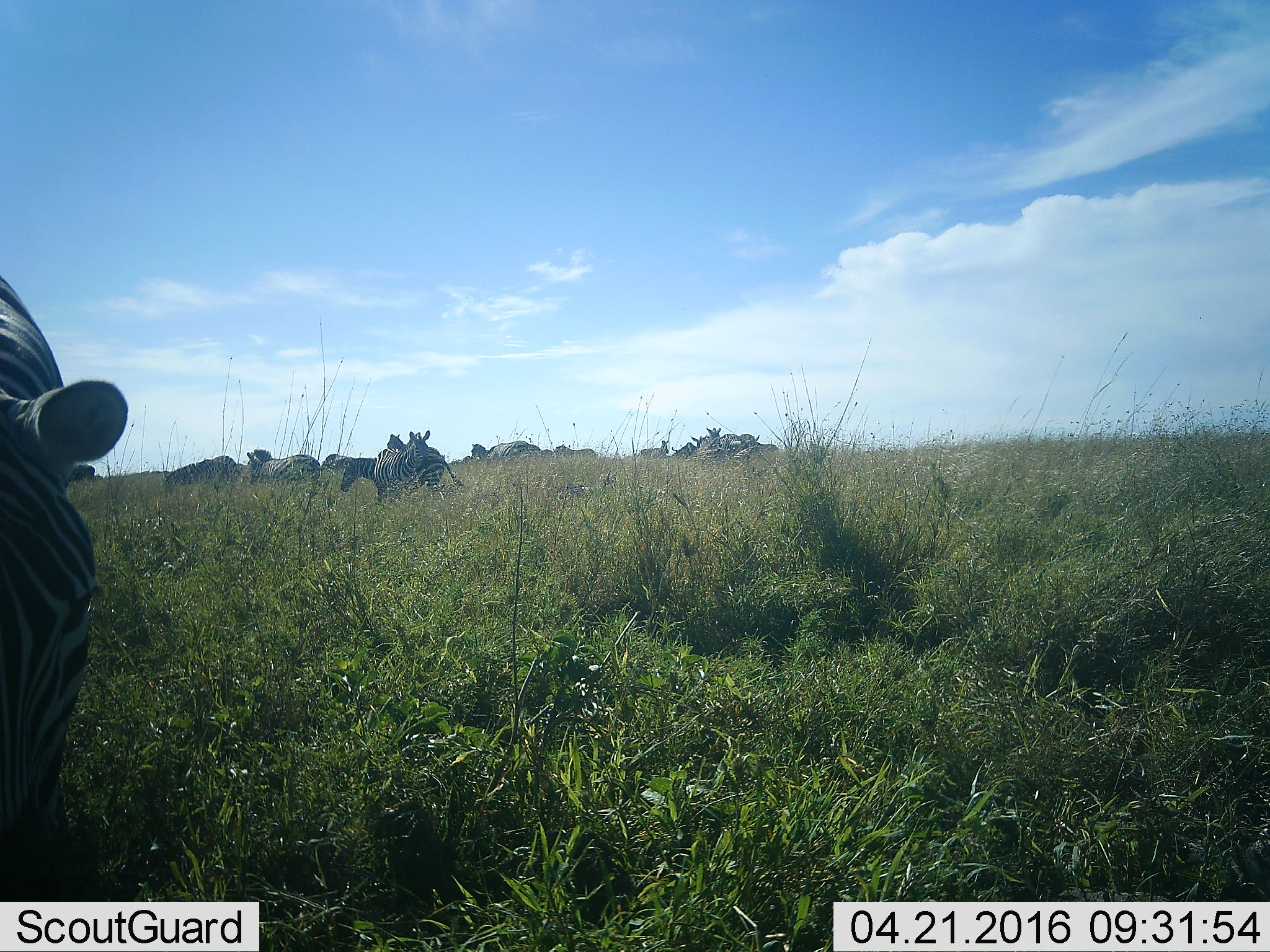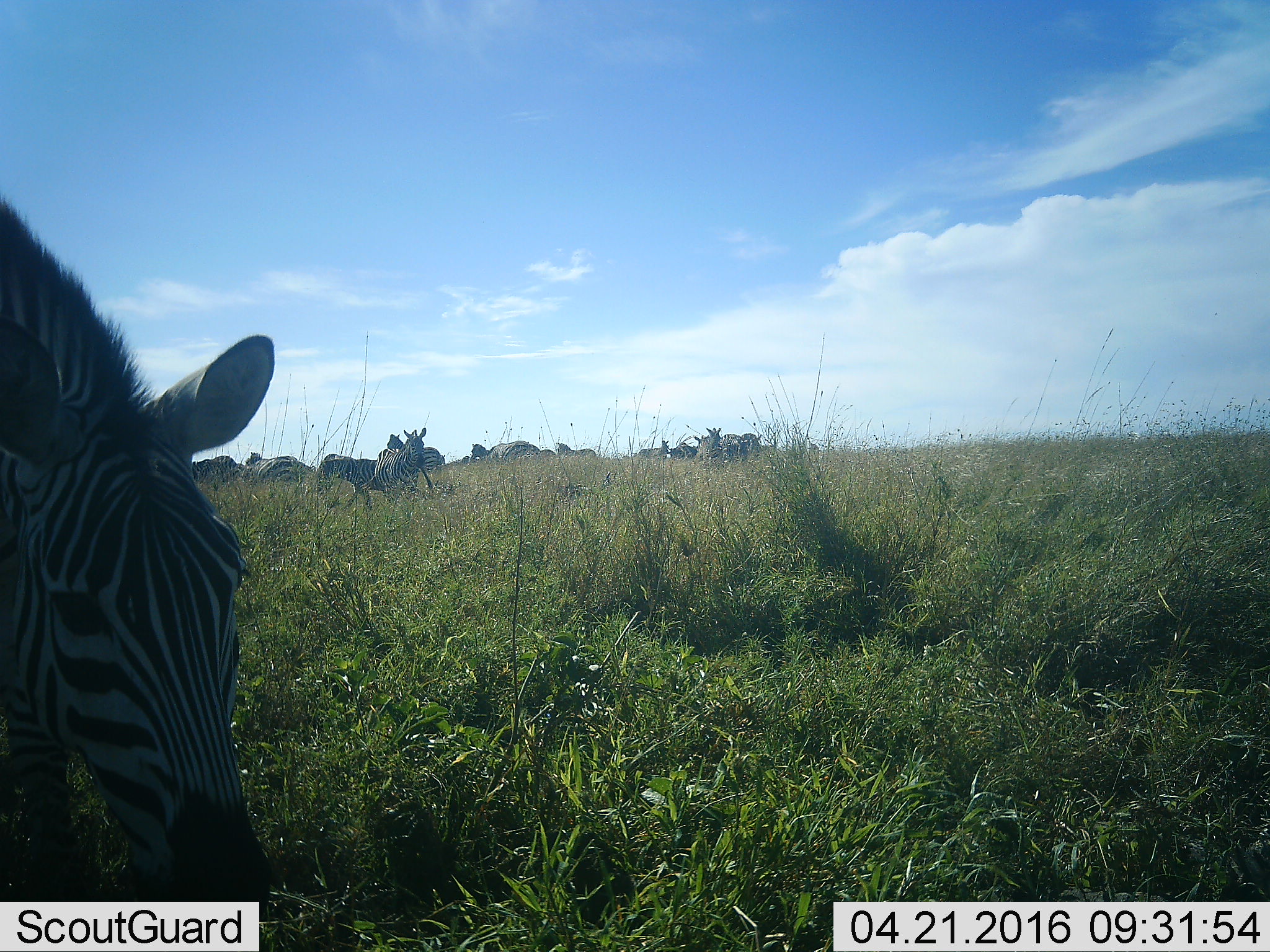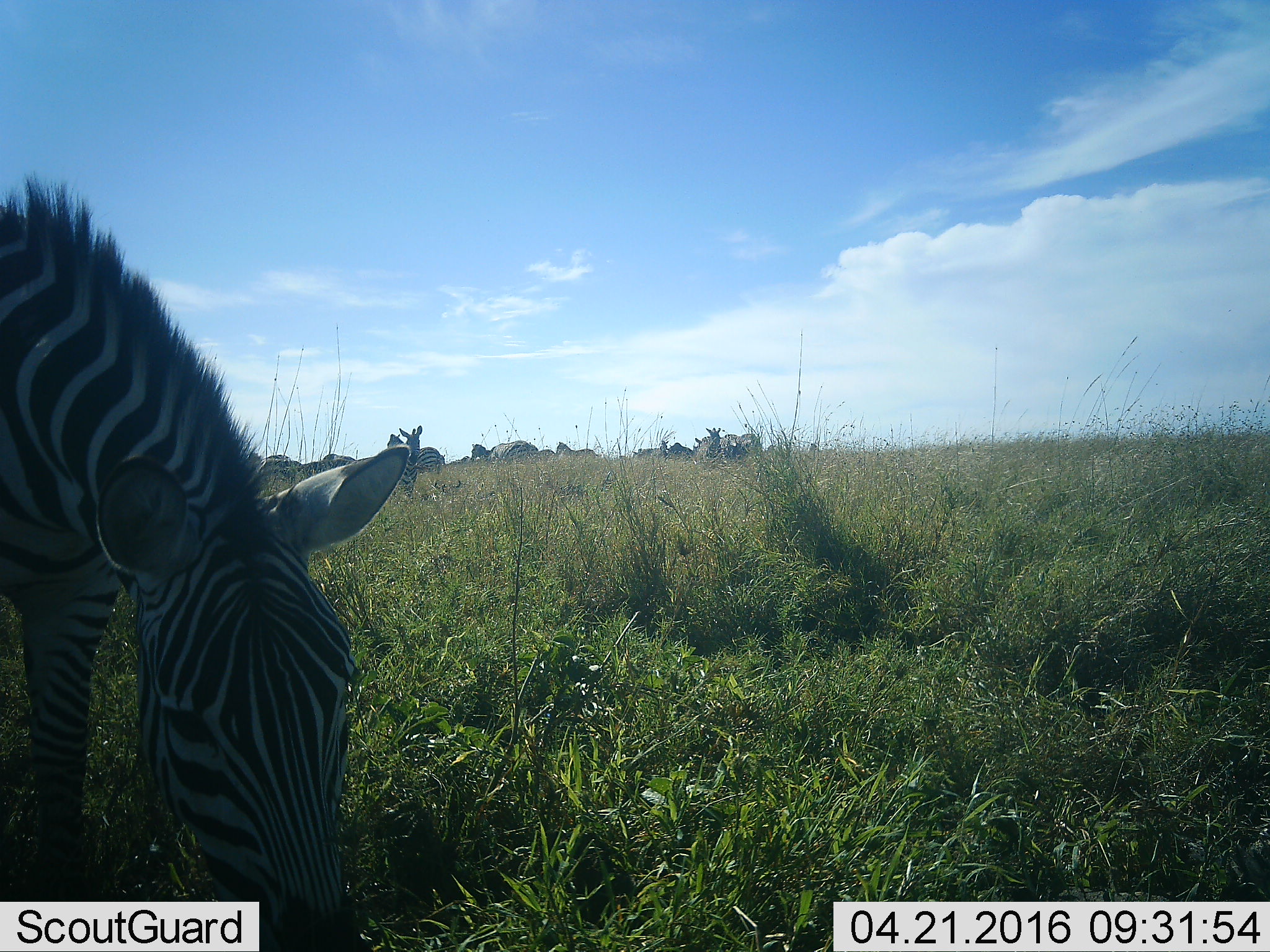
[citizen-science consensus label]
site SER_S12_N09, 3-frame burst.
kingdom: Animalia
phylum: Chordata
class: Mammalia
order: Perissodactyla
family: Equidae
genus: Equus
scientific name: Equus quagga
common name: plains zebra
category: zebraplains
Zebraplains (plains zebra) (Equus quagga), count 11-50. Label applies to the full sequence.